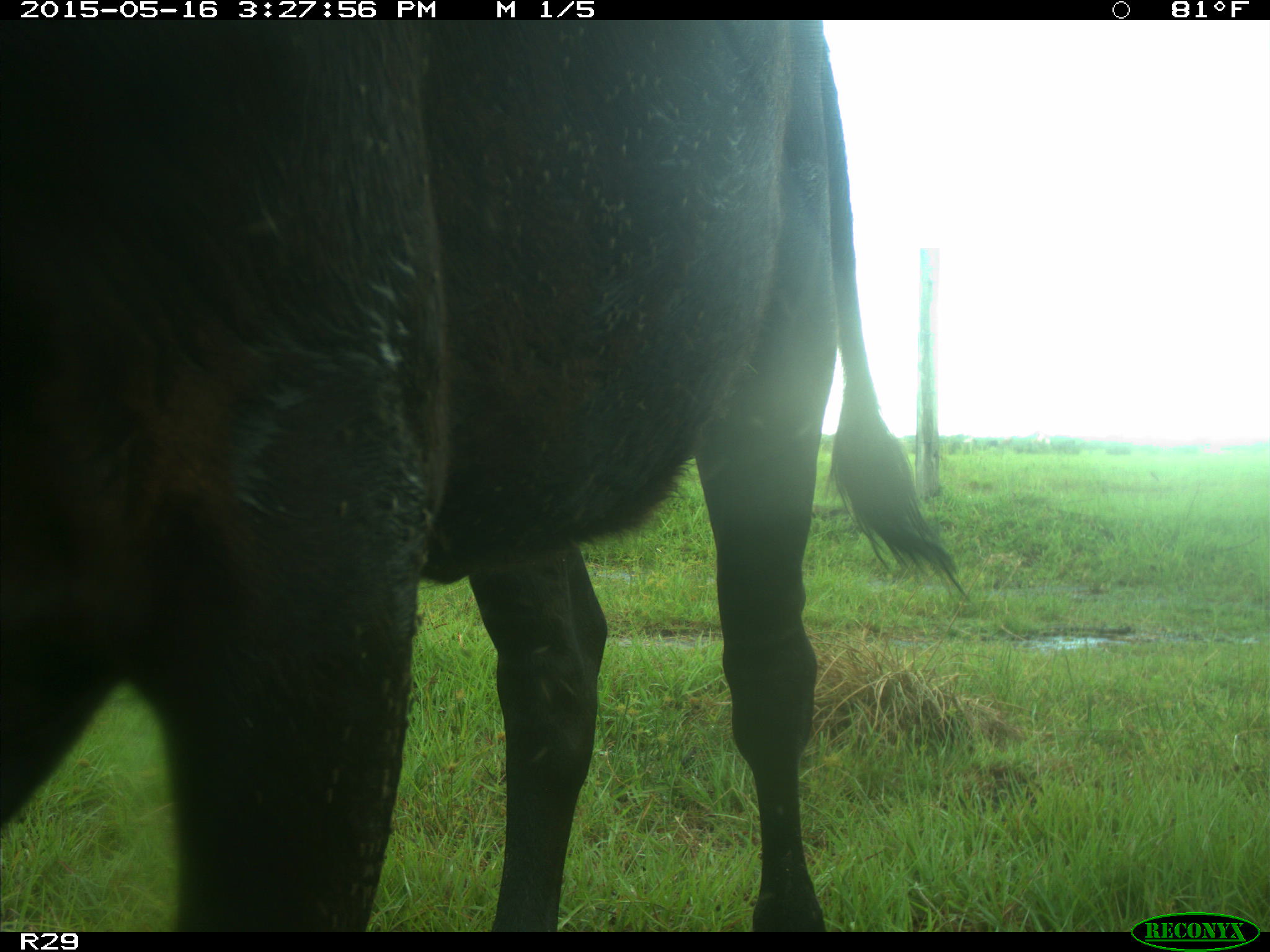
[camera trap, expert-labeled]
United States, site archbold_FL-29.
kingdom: Animalia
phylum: Chordata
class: Mammalia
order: Artiodactyla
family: Bovidae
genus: Bos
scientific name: Bos taurus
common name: domestic cow